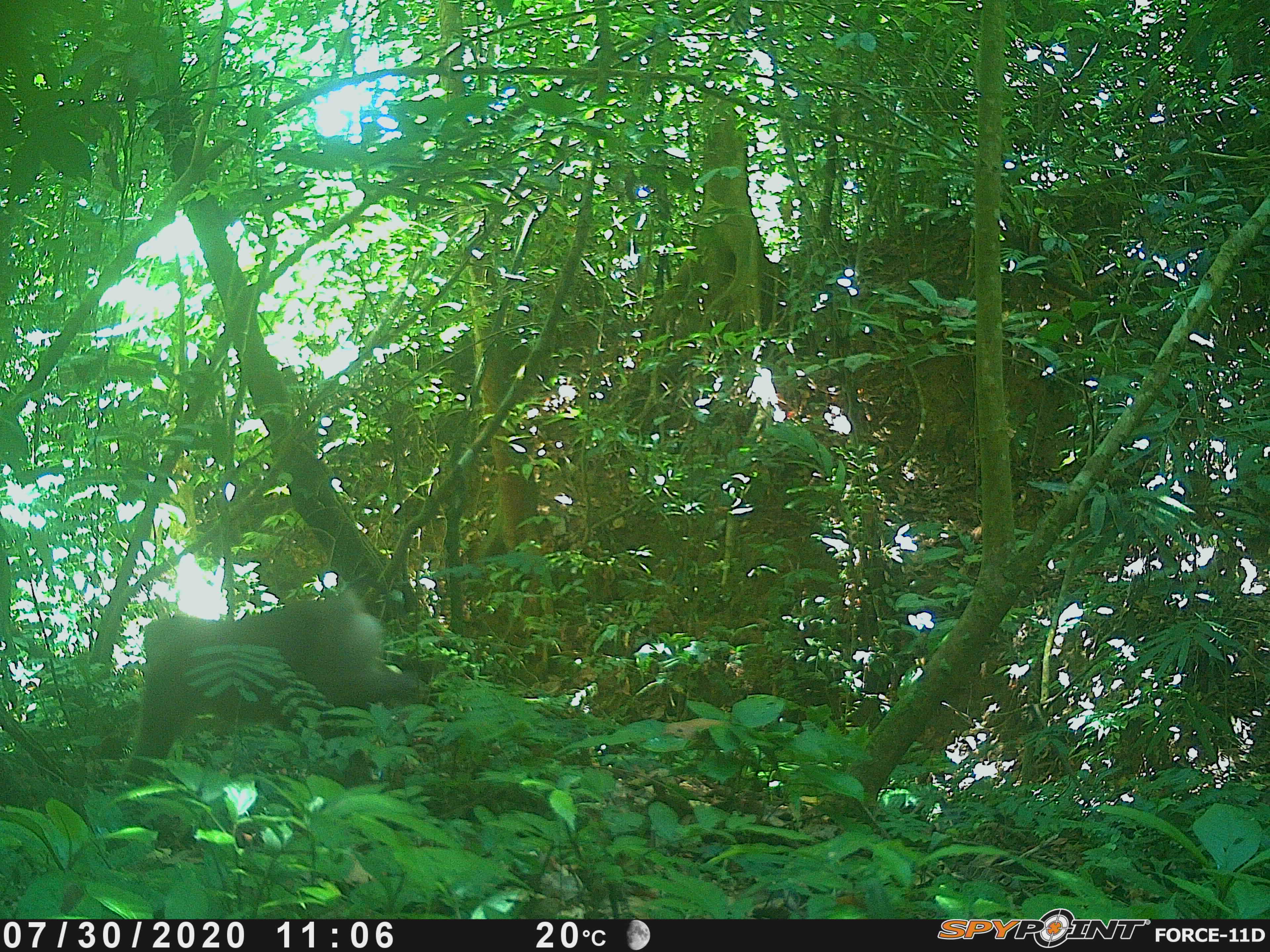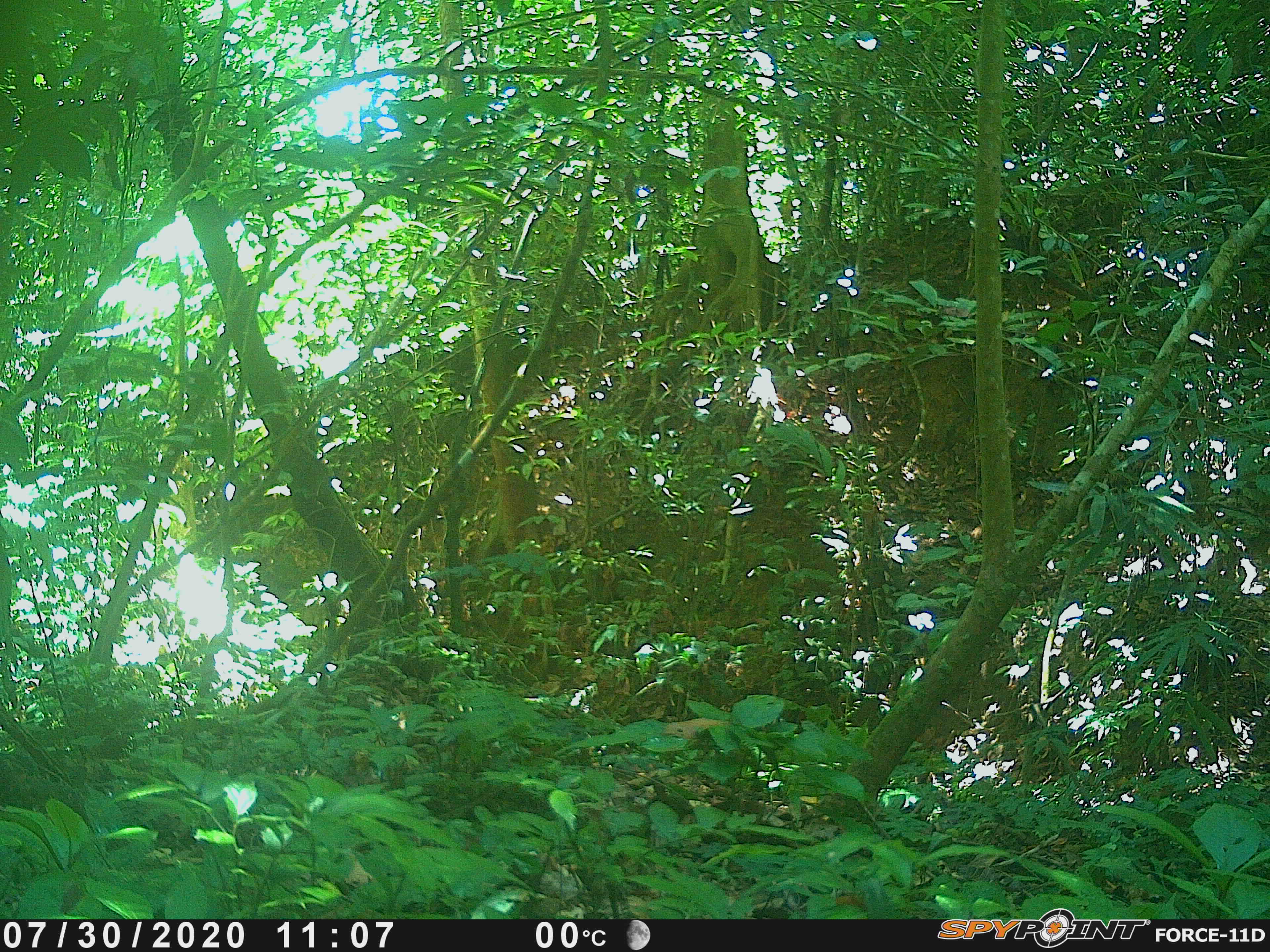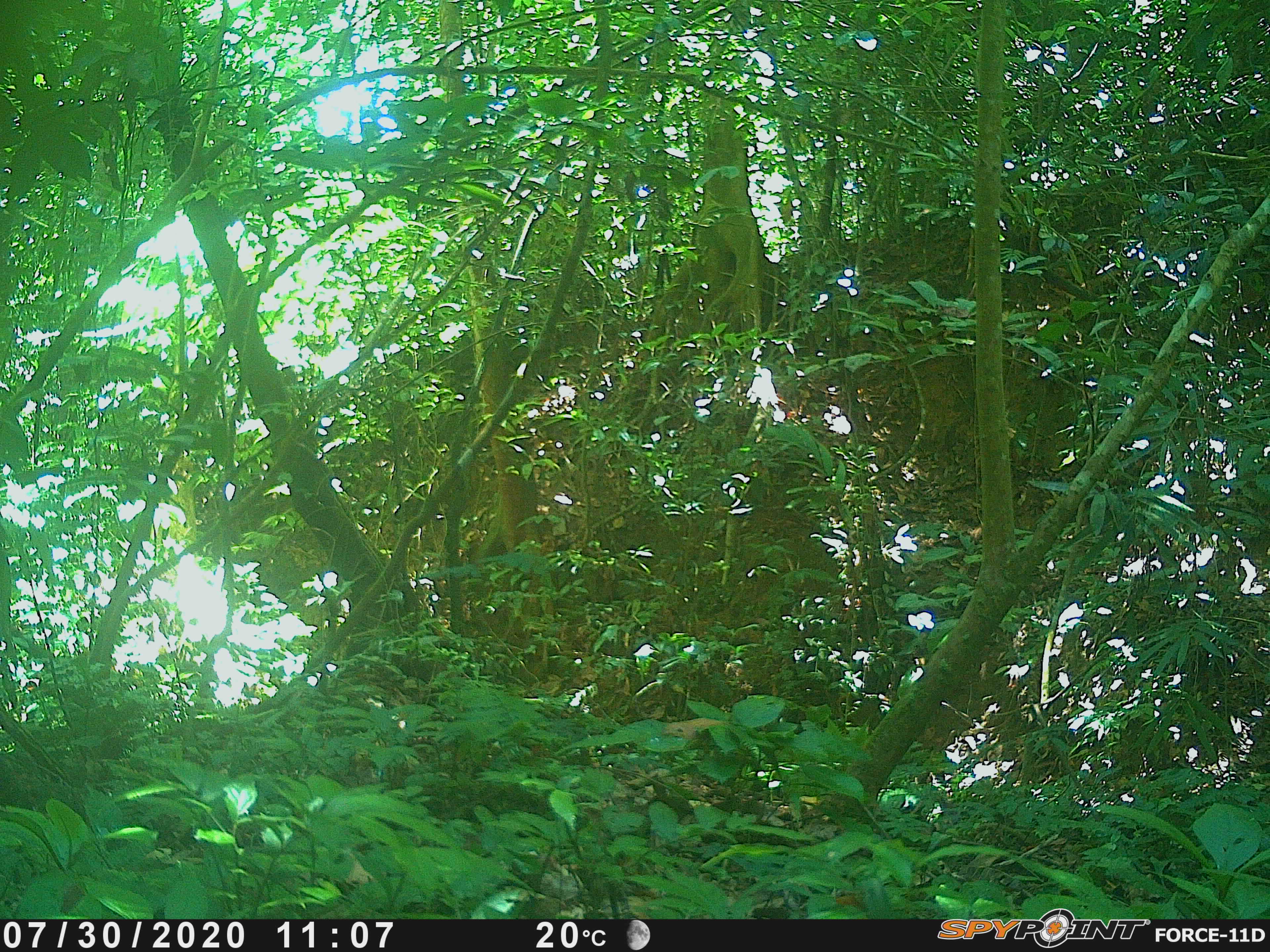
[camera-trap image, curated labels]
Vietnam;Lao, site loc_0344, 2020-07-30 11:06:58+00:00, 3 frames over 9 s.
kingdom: Animalia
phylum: Chordata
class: Mammalia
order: Primates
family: Cercopithecidae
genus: Macaca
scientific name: Macaca nemestrina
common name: pig-tailed macaque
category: pig tailed macaque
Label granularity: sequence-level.